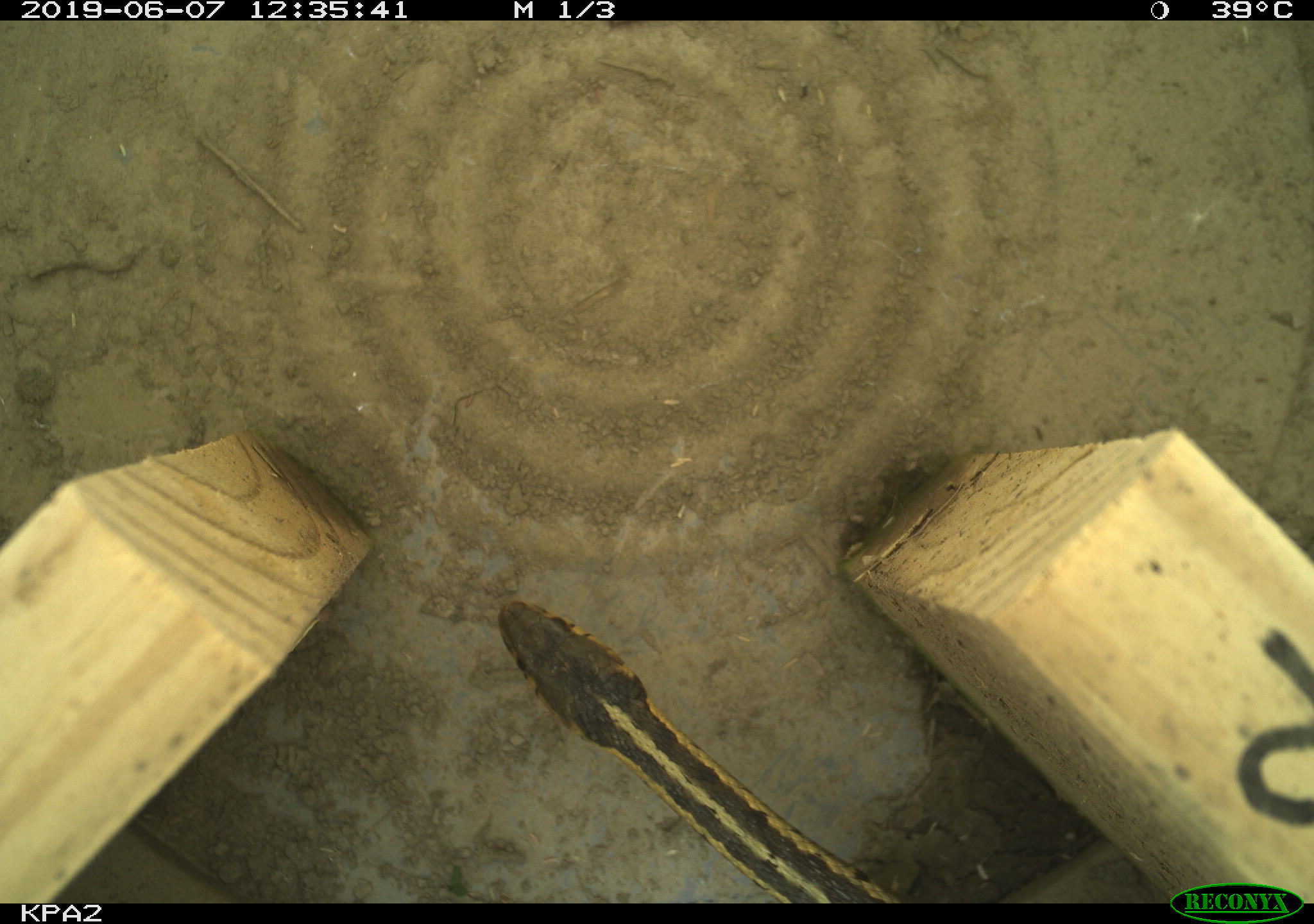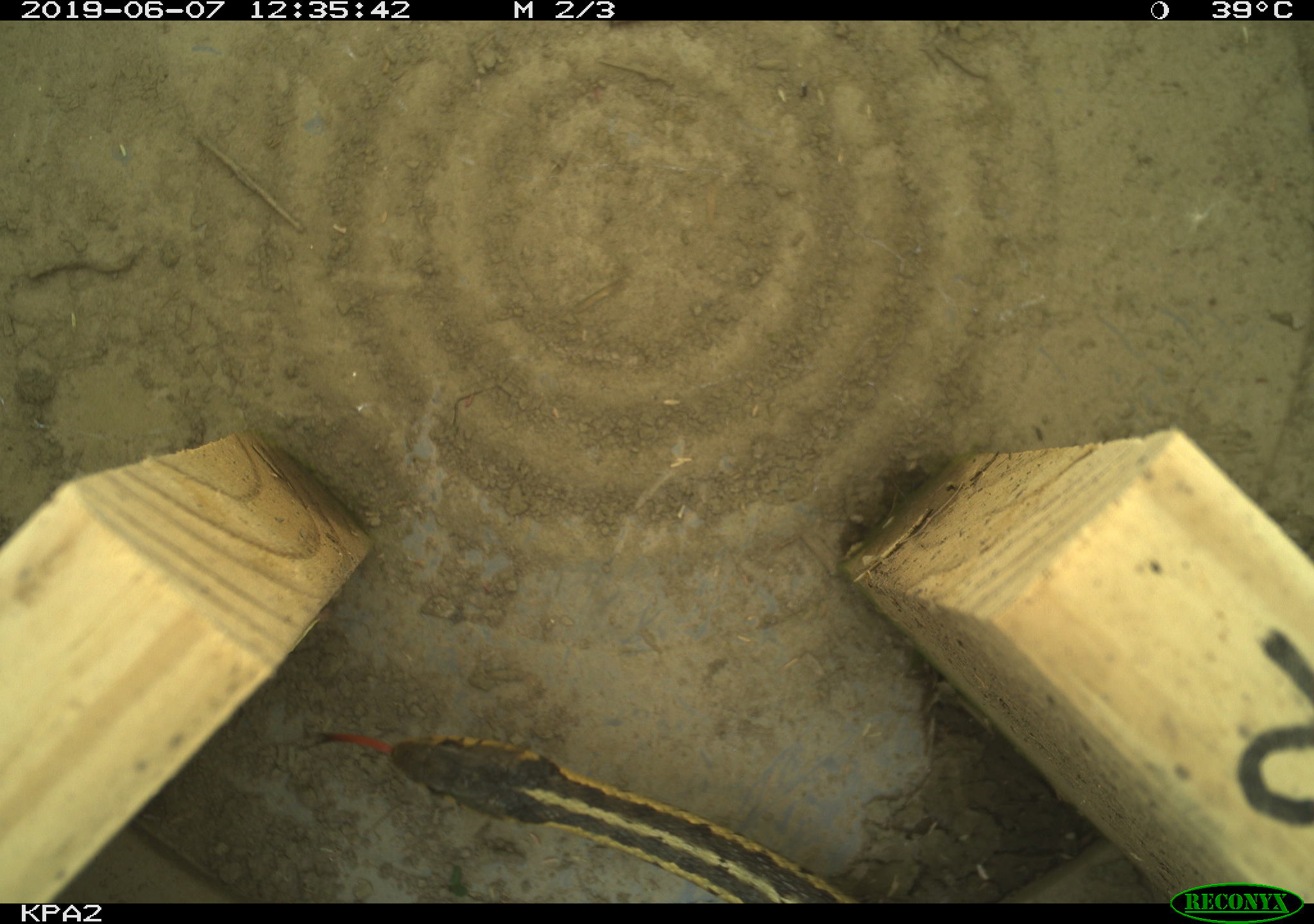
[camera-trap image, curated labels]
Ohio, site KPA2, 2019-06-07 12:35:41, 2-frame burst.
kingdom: Animalia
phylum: Chordata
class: Reptilia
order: Squamata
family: Colubridae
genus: Thamnophis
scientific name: Thamnophis sirtalis sirtalis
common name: eastern gartersnake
Eastern gartersnake (Thamnophis sirtalis sirtalis).